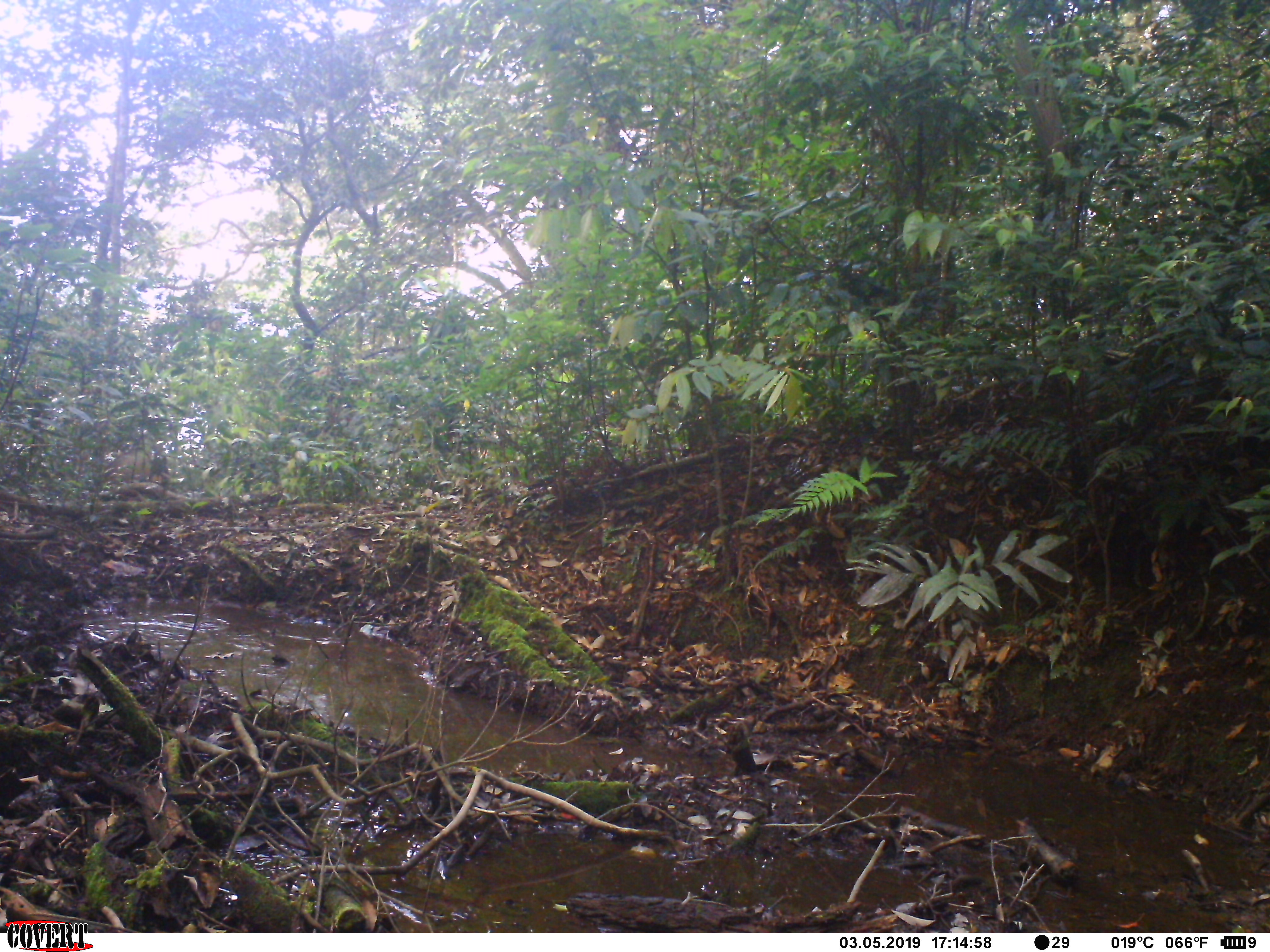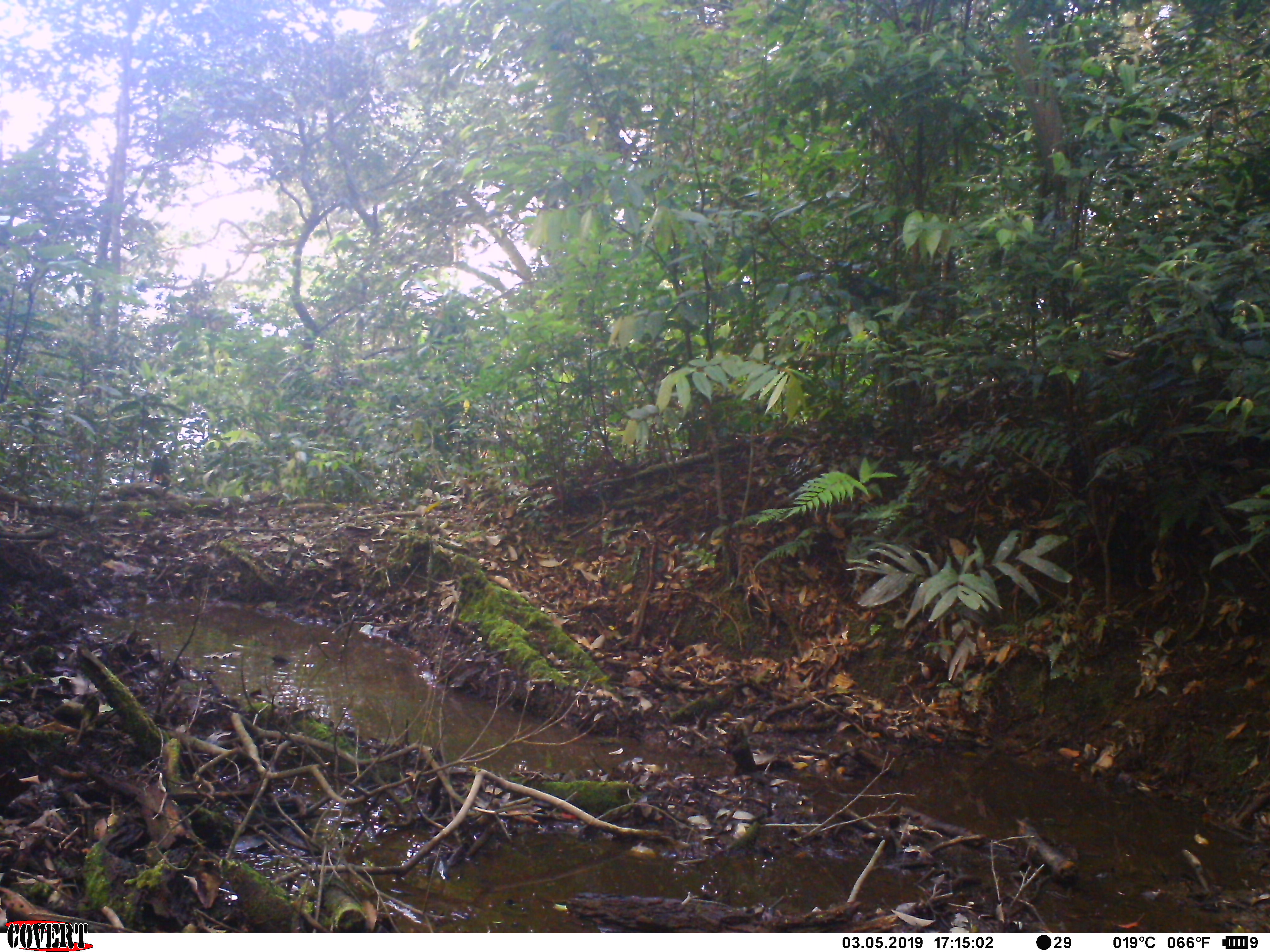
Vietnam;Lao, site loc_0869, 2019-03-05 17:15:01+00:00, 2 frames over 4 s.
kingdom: Animalia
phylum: Chordata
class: Mammalia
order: Artiodactyla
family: Suidae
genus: Sus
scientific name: Sus scrofa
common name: eurasian wild pig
Eurasian wild pig (Sus scrofa). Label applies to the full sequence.